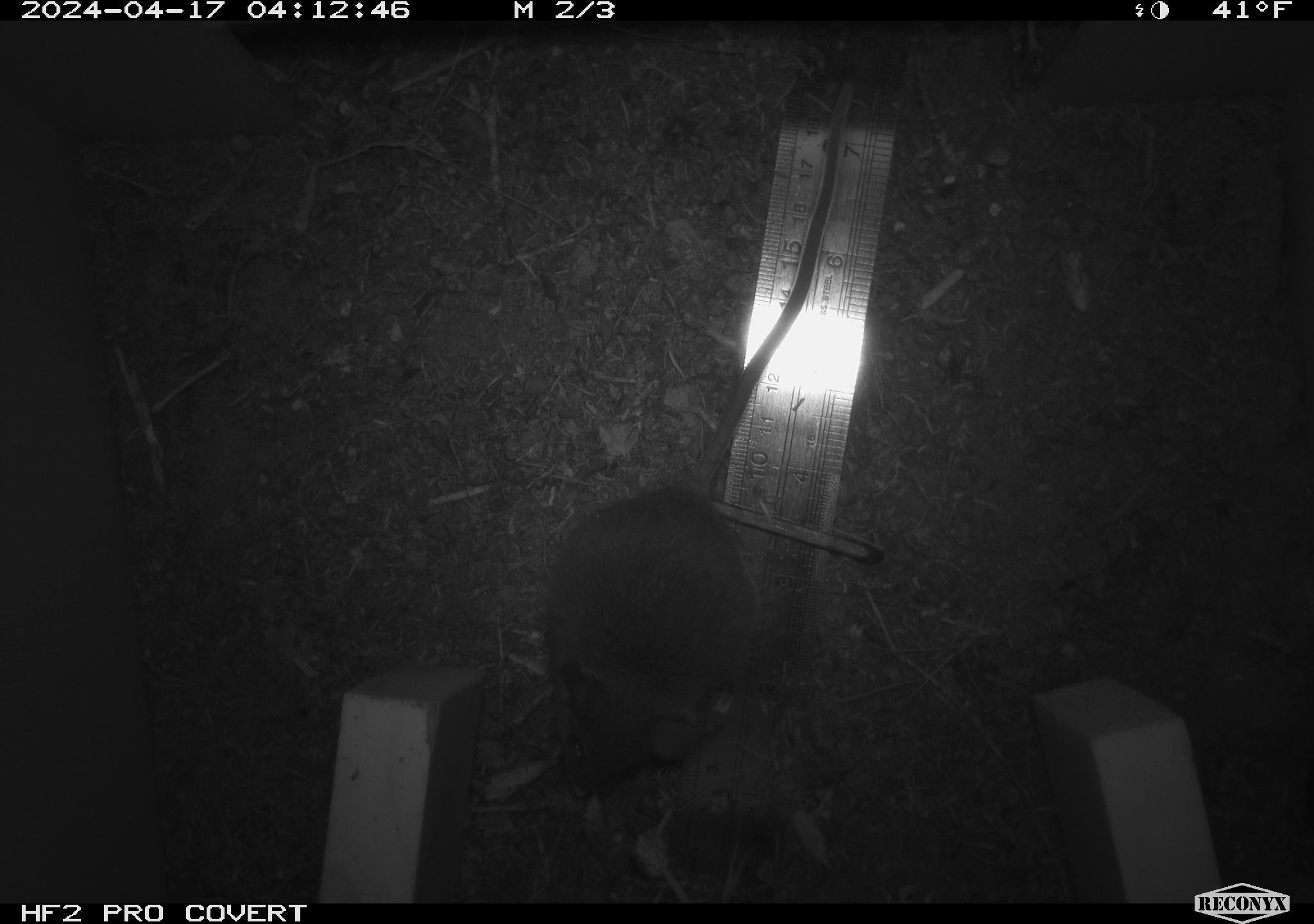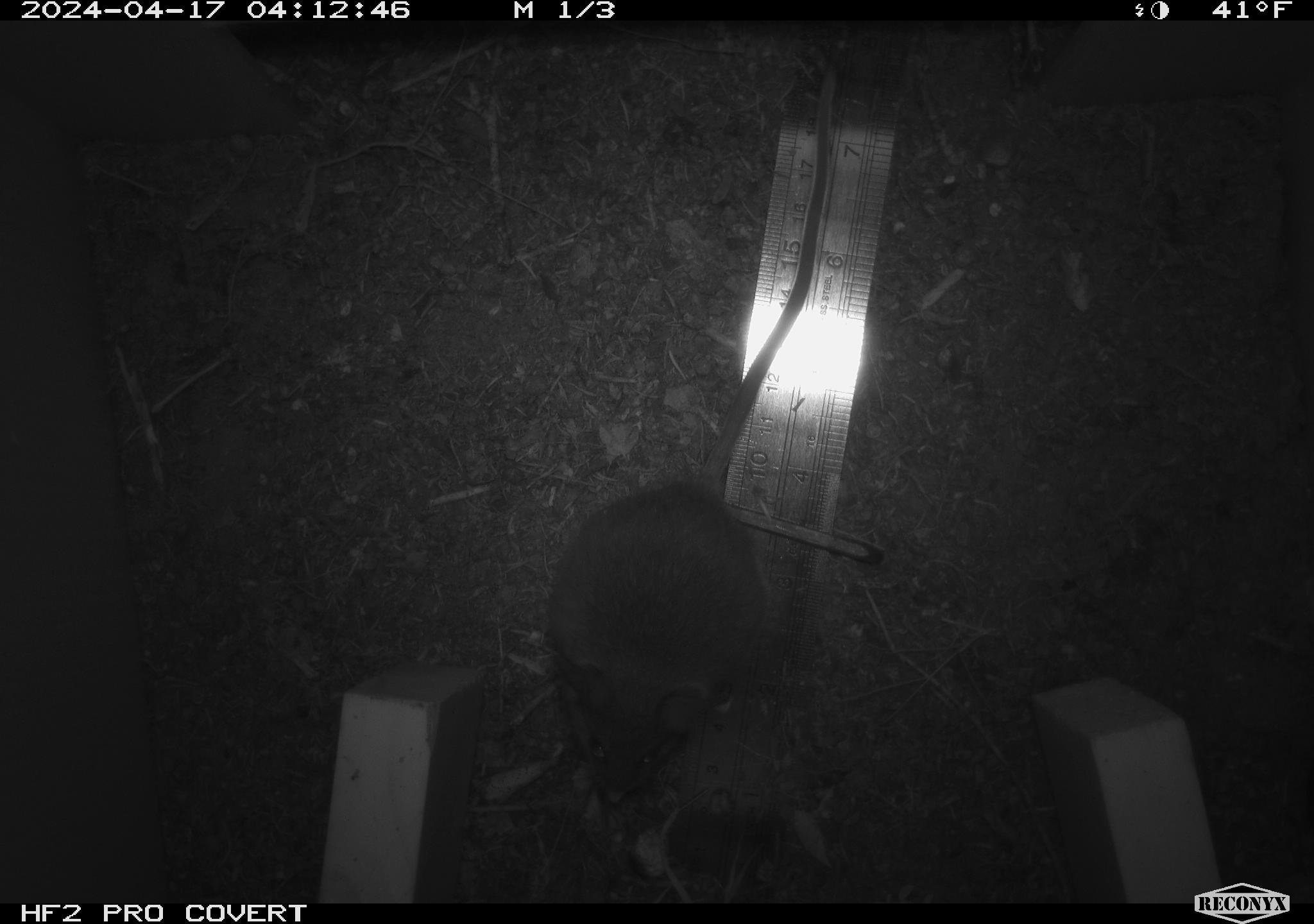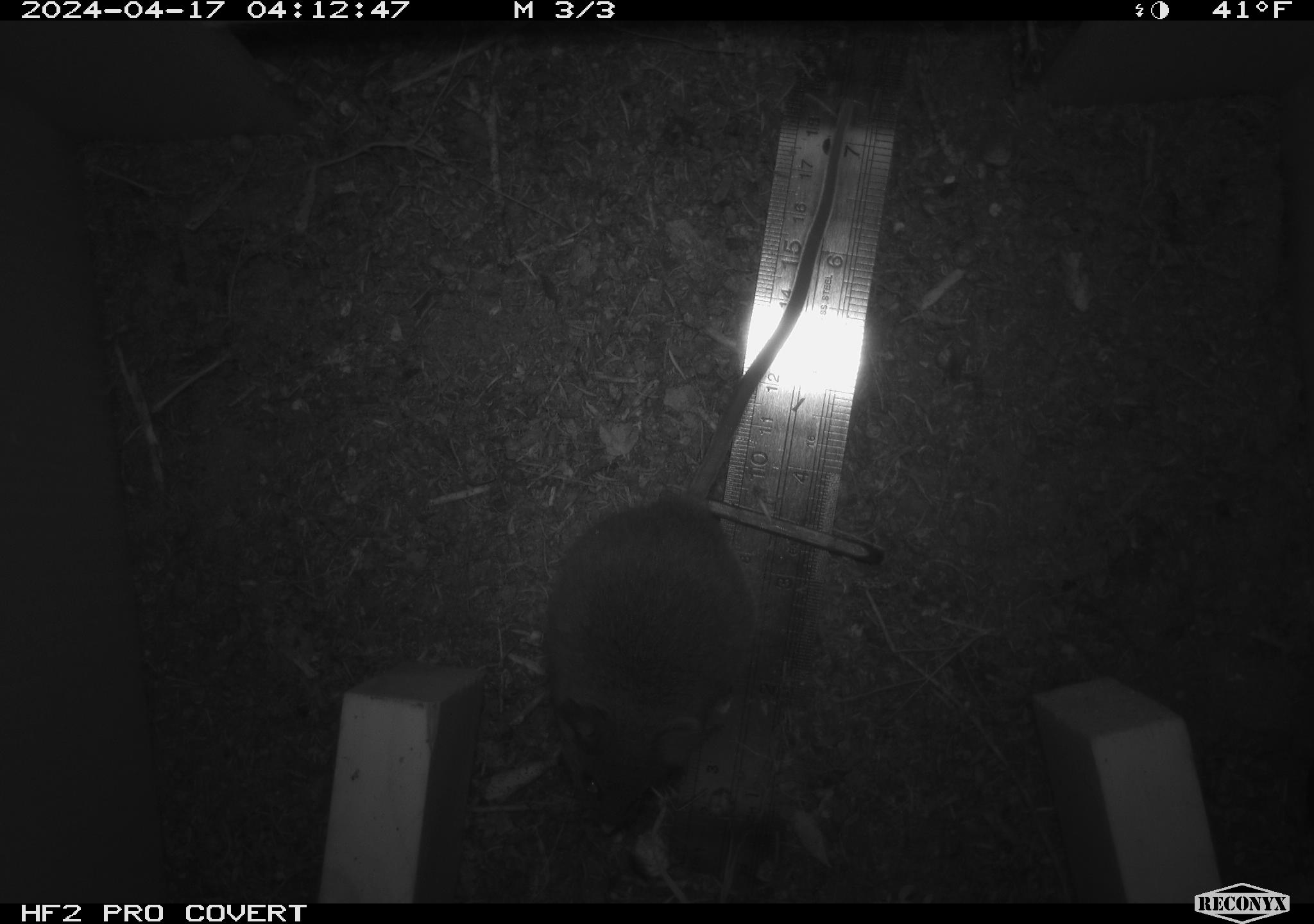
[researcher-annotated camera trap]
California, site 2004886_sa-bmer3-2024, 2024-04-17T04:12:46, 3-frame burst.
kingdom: Animalia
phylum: Chordata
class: Mammalia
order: Rodentia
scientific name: Rodentia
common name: woodrat or rat or mouse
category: woodrat or rat or mouse species